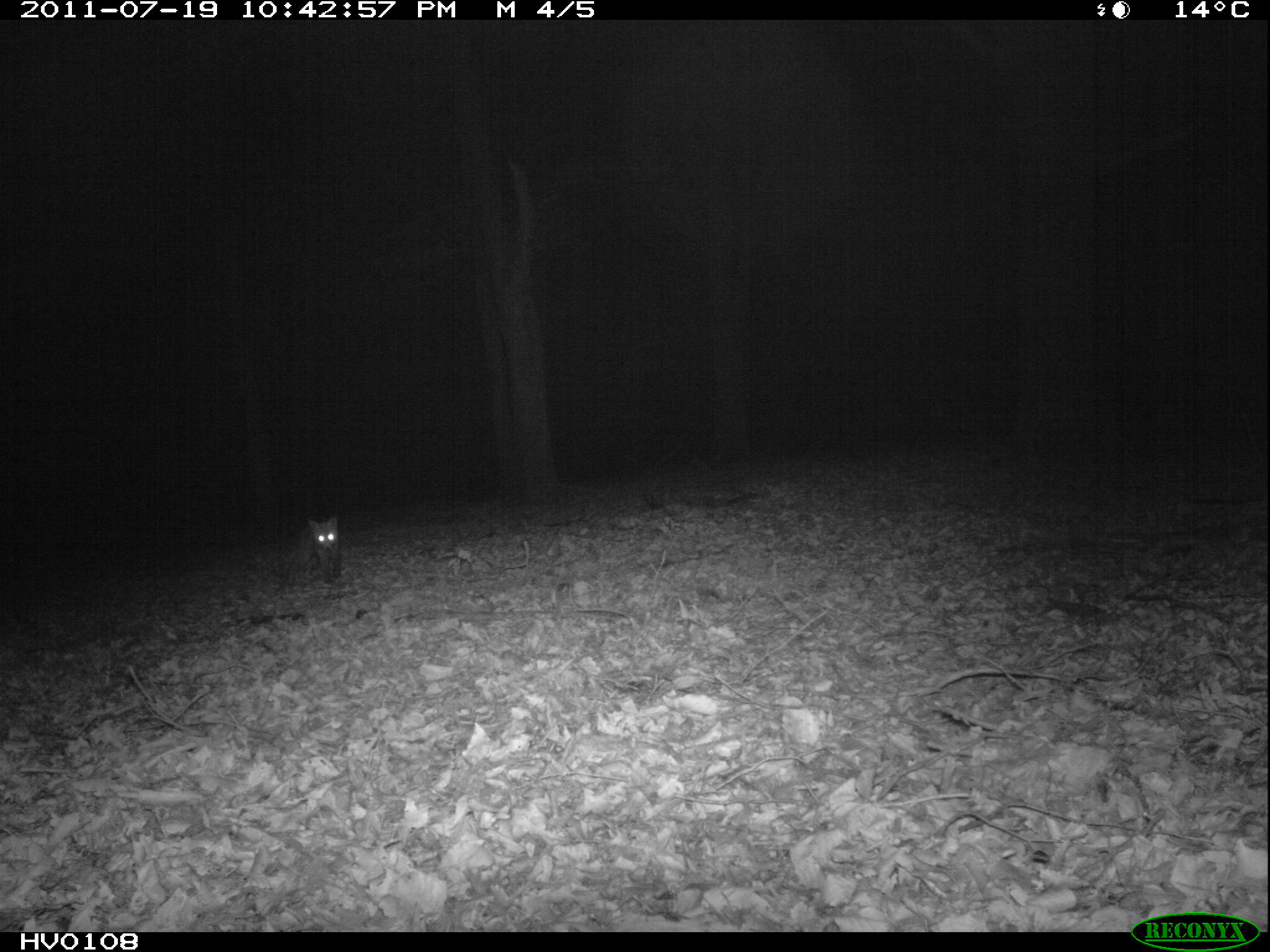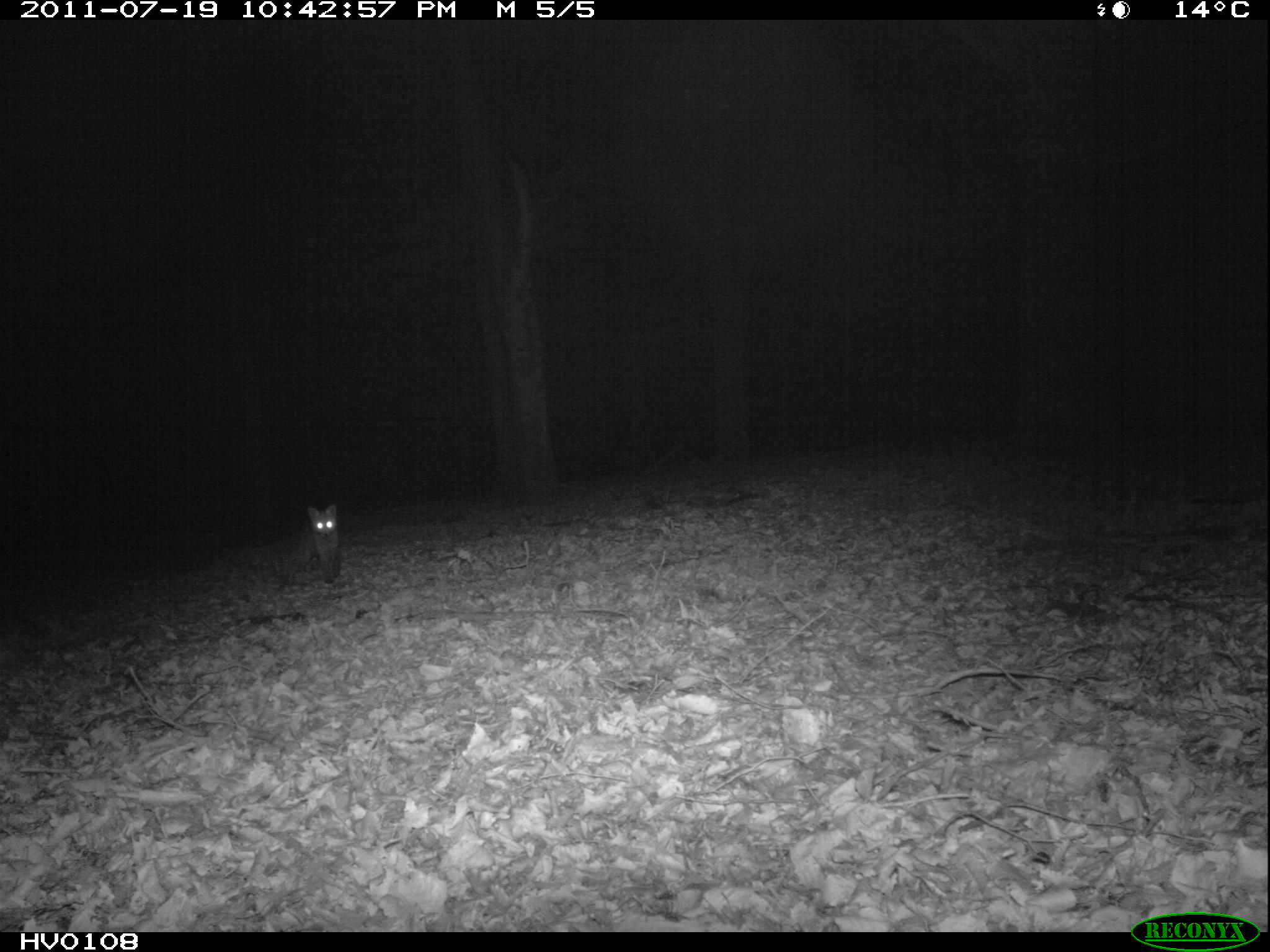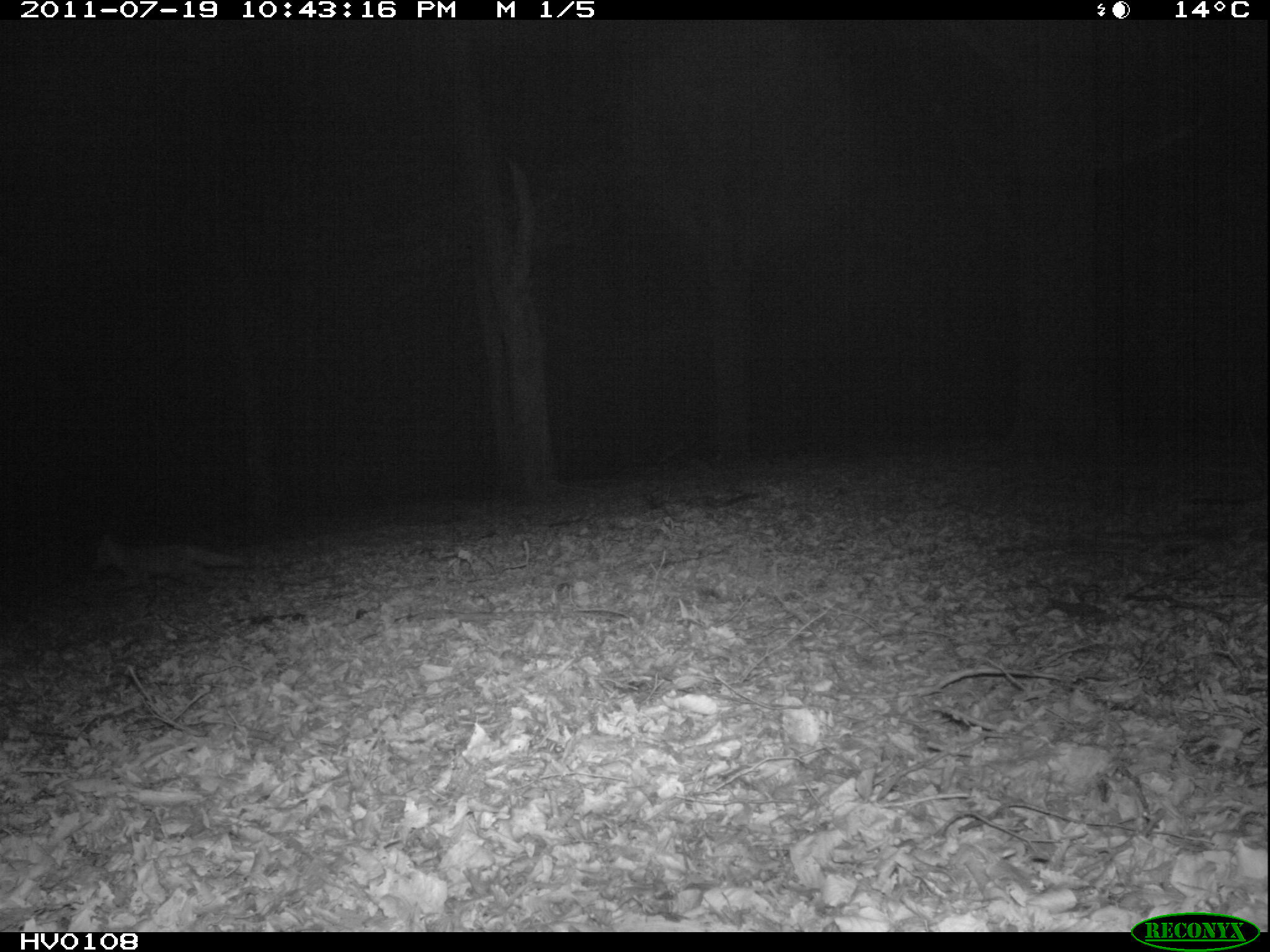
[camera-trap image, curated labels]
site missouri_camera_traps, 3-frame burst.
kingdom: Animalia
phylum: Chordata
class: Mammalia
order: Carnivora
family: Canidae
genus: Vulpes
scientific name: Vulpes vulpes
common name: red fox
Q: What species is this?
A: Red fox (Vulpes vulpes).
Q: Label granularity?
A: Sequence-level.